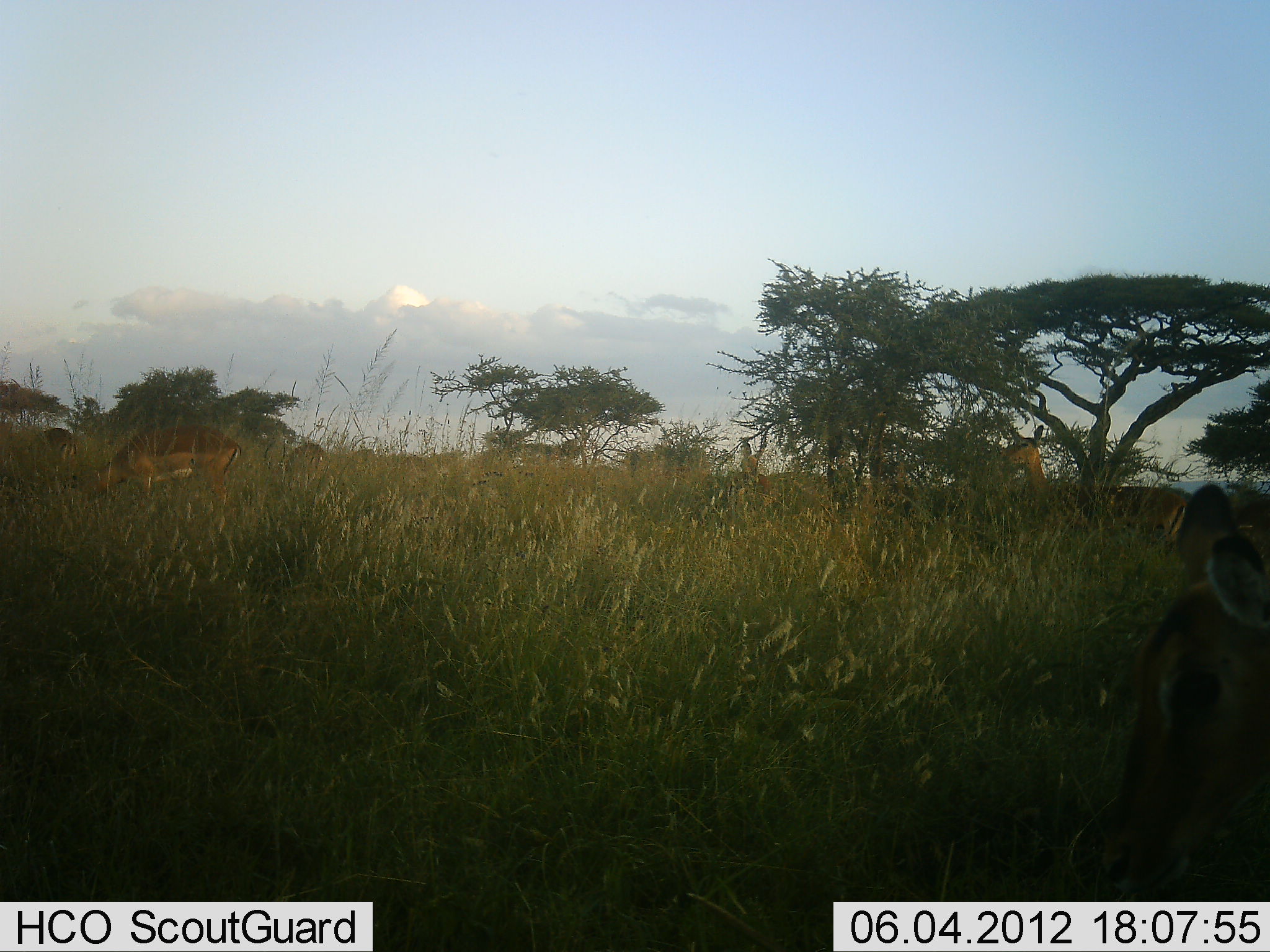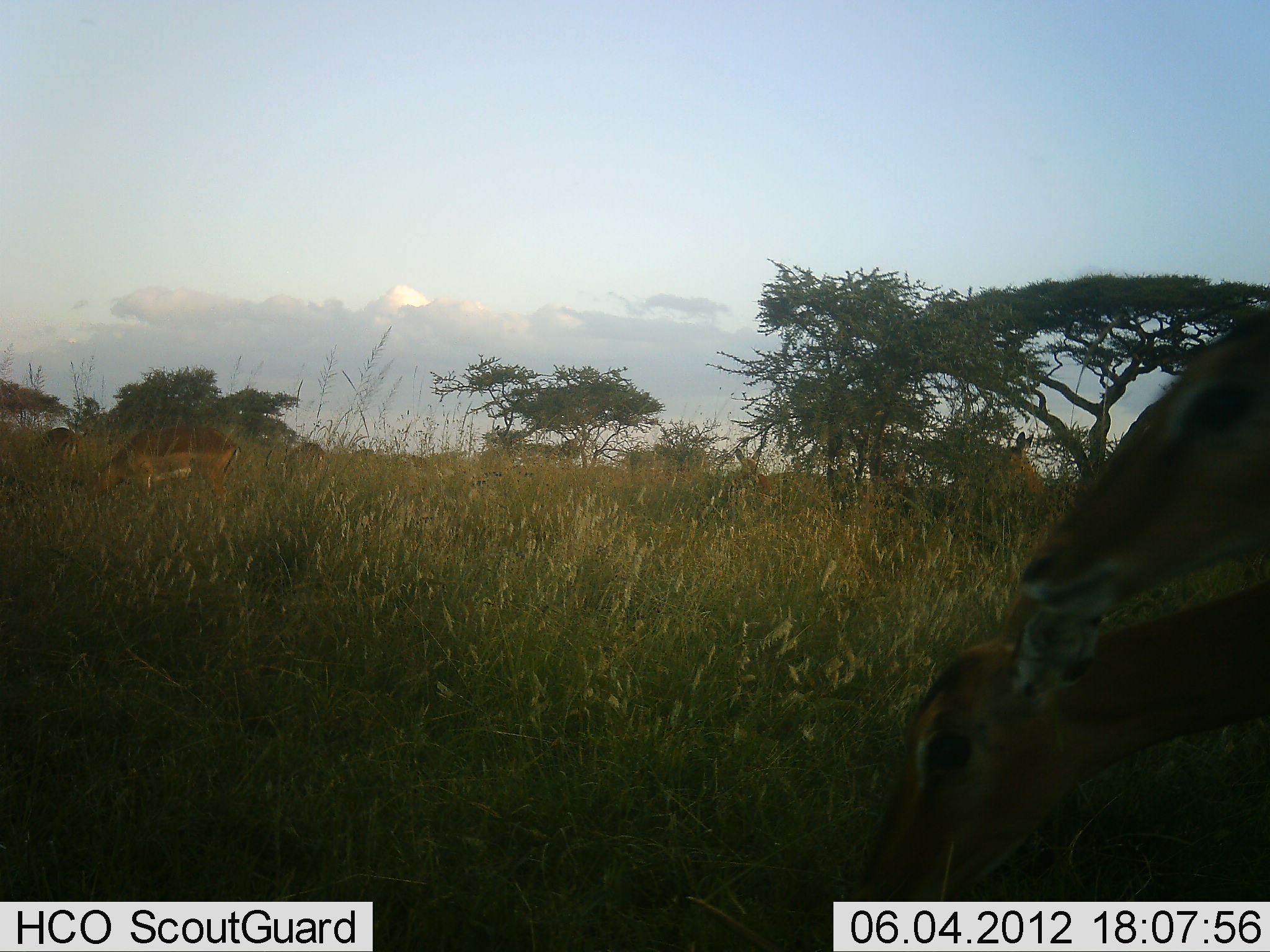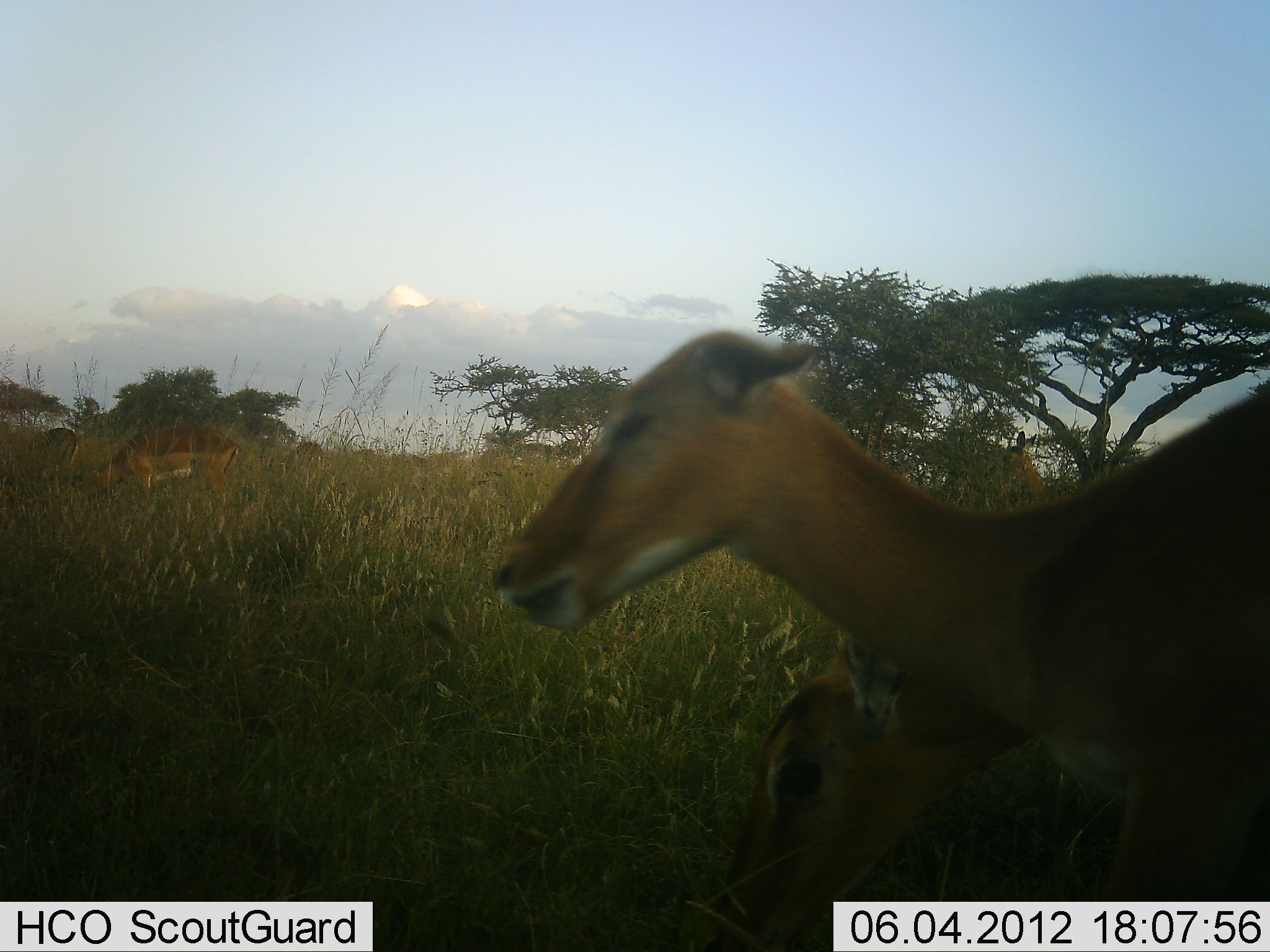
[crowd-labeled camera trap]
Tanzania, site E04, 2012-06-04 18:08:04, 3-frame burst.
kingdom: Animalia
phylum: Chordata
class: Mammalia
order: Artiodactyla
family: Bovidae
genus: Aepyceros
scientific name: Aepyceros melampus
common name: impala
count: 5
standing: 36%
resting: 9%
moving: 55%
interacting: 0%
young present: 9%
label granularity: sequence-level